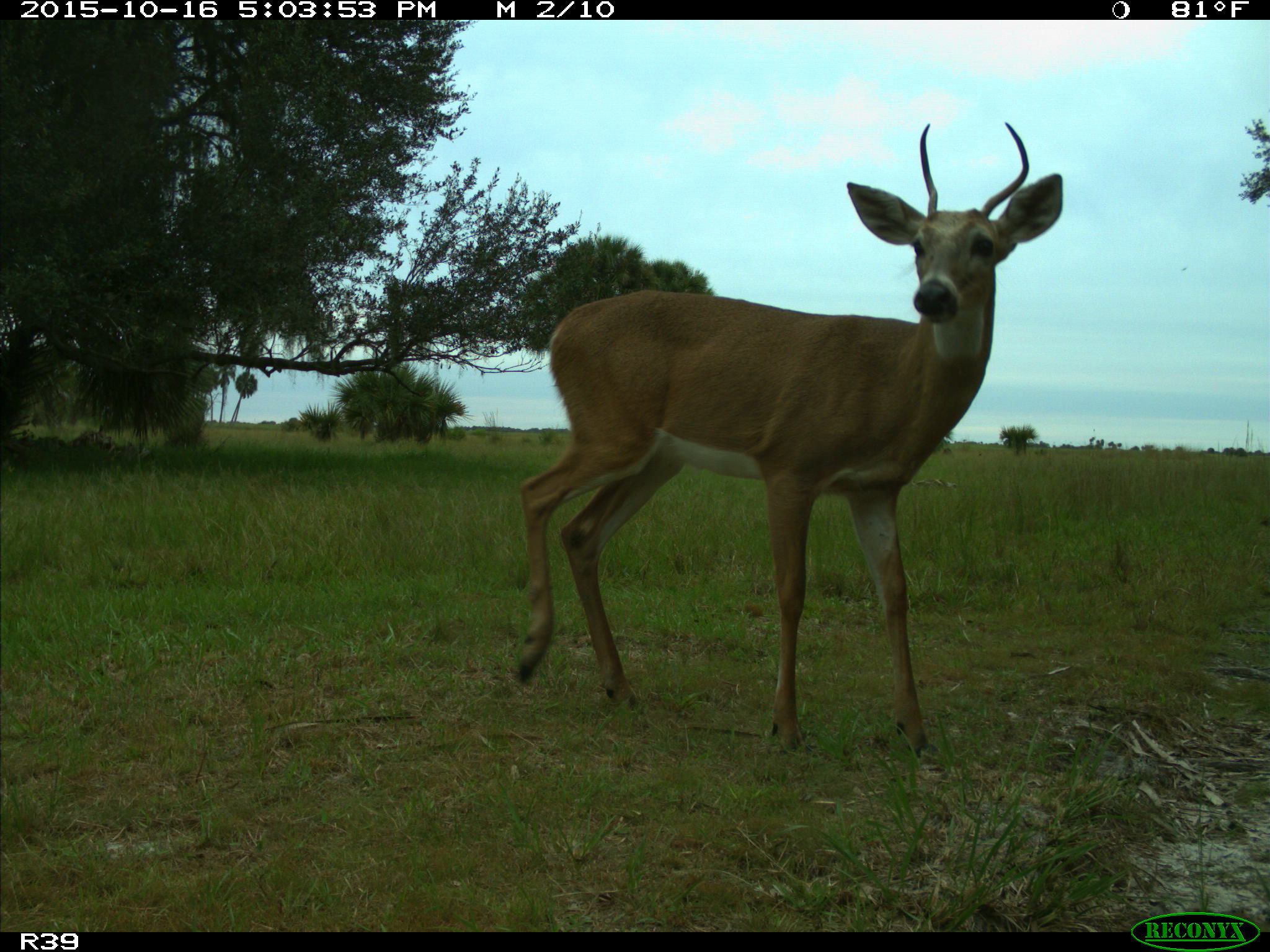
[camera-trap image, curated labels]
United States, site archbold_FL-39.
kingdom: Animalia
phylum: Chordata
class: Mammalia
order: Artiodactyla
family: Cervidae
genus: Odocoileus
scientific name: Odocoileus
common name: deer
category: unidentified deer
Unidentified deer (deer) (Odocoileus).